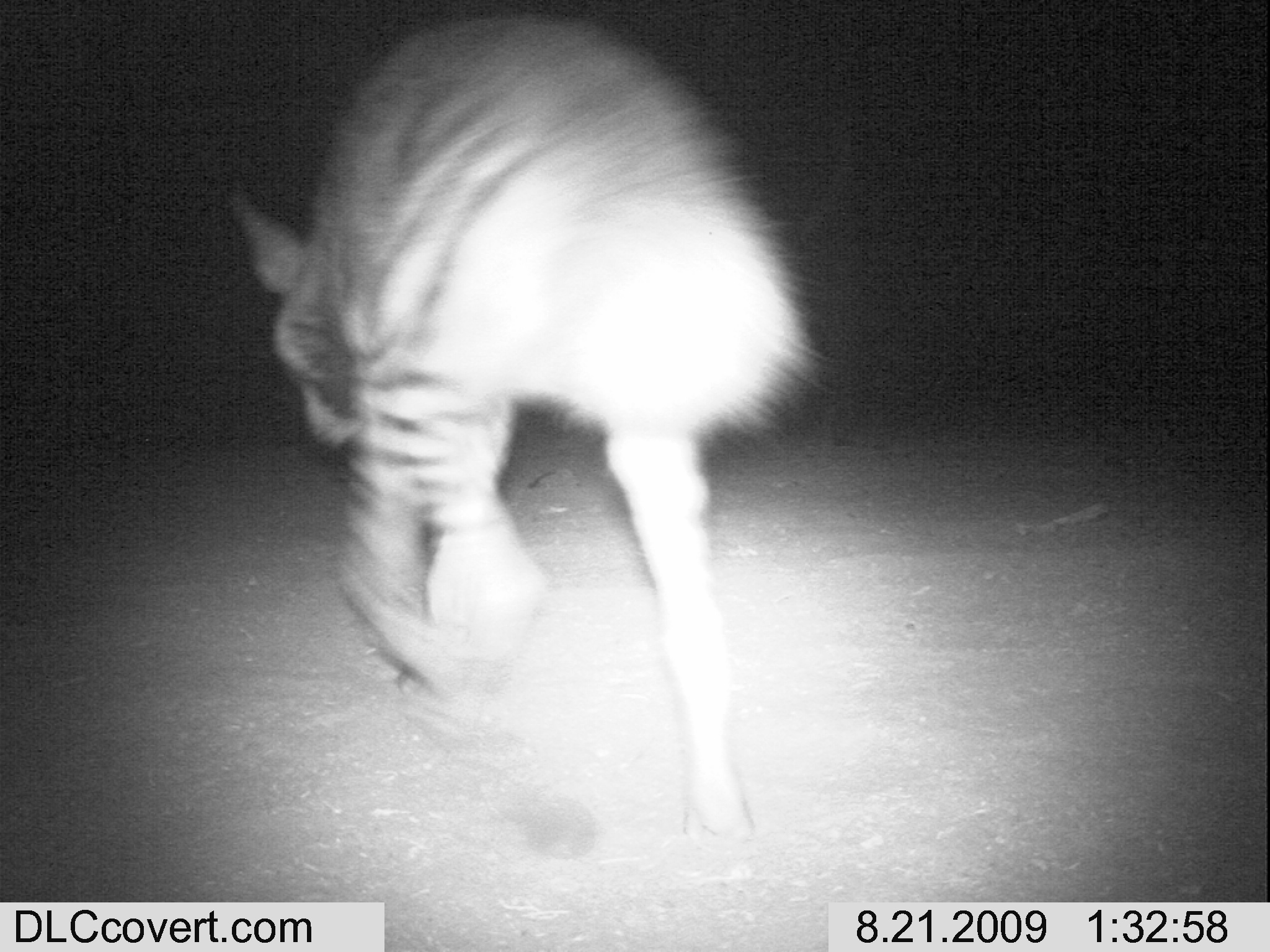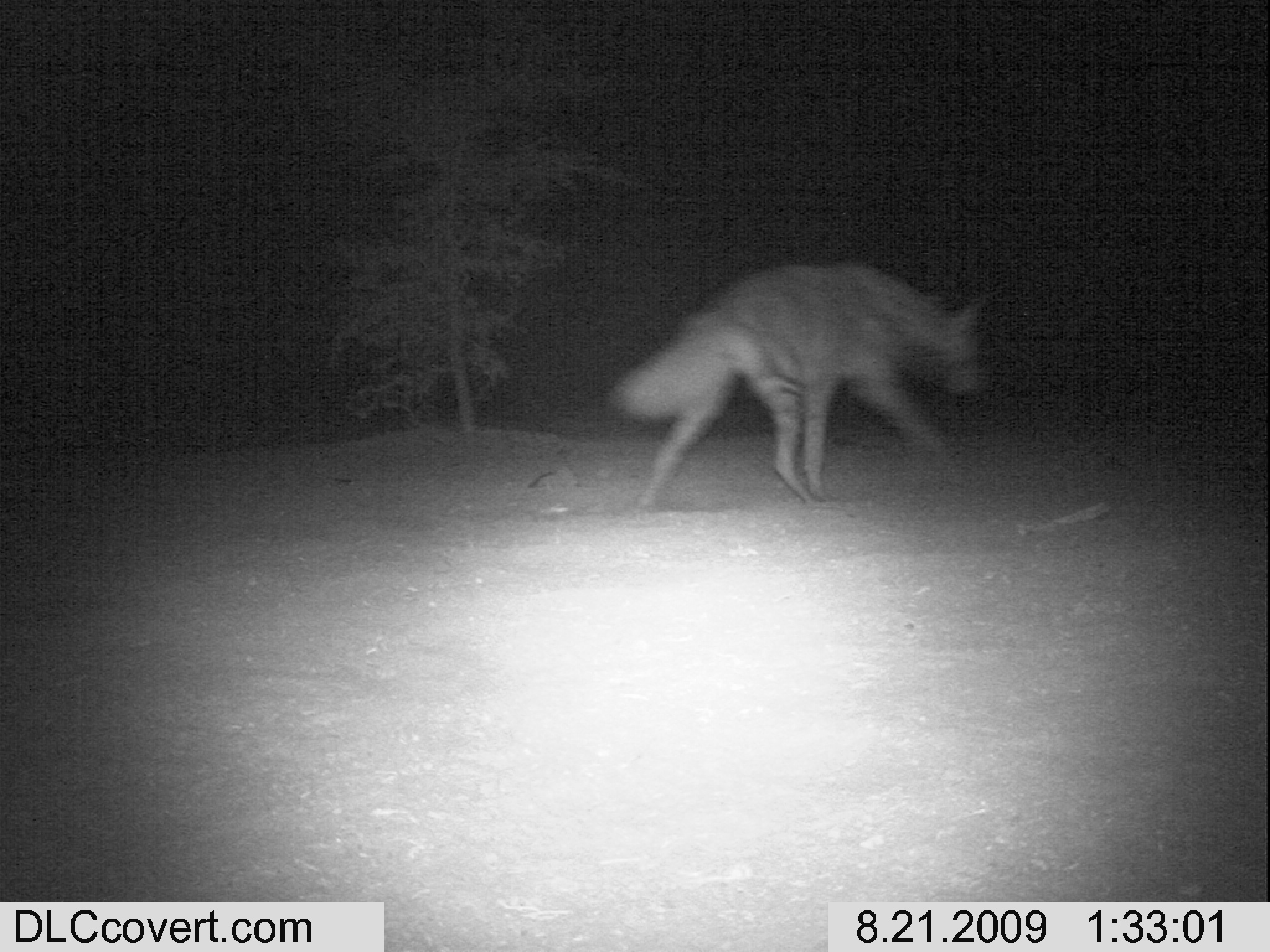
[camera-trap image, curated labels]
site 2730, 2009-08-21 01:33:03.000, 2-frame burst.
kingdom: Animalia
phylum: Chordata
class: Mammalia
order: Carnivora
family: Hyaenidae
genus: Hyaena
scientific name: Hyaena hyaena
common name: striped hyena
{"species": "Hyaena hyaena (striped hyena)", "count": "1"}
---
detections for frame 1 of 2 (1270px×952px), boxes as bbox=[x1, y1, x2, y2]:
hyaena hyaena: bbox=[220, 0, 821, 859]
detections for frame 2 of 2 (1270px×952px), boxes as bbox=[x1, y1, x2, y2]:
hyaena hyaena: bbox=[600, 254, 999, 521]